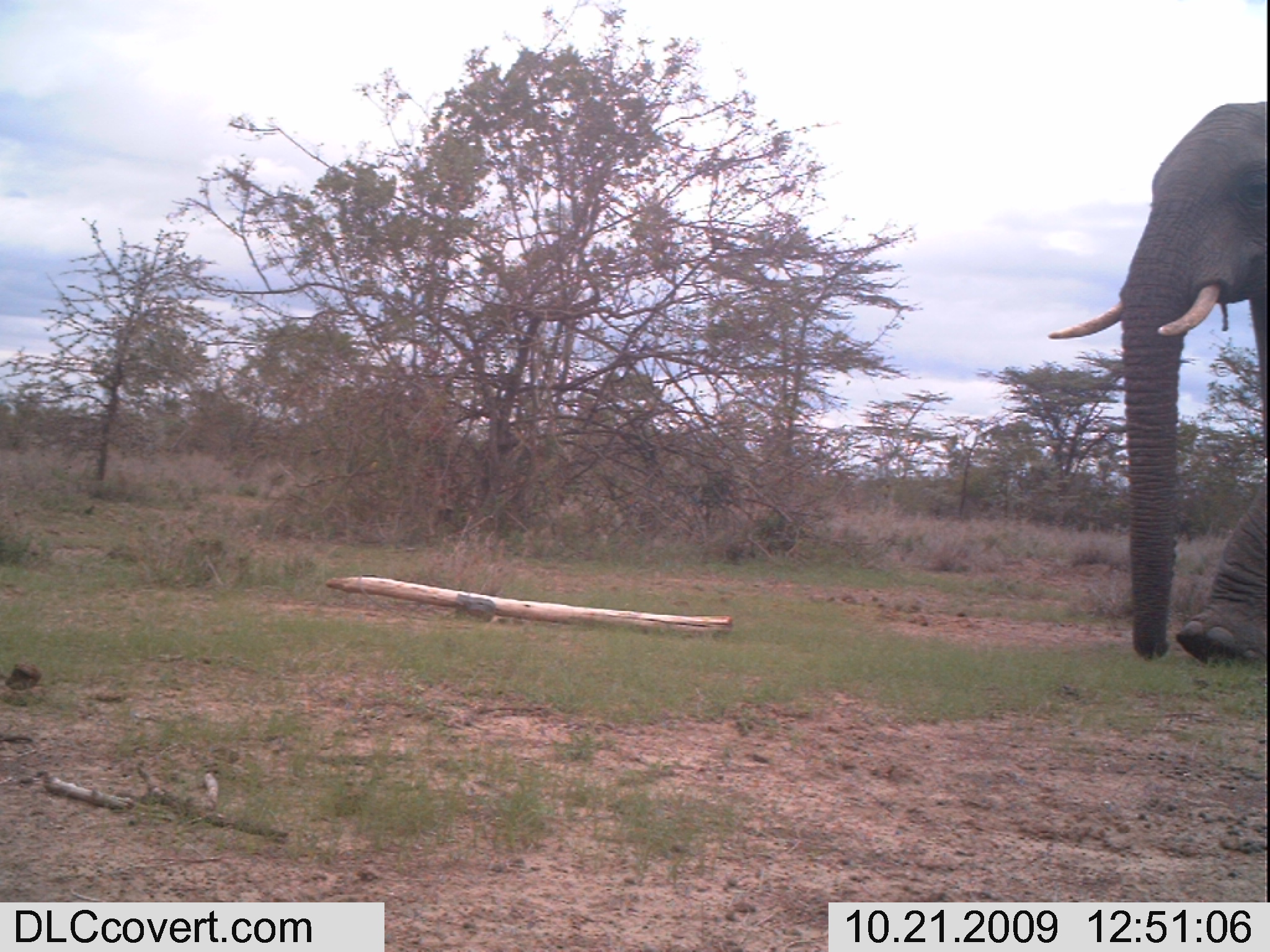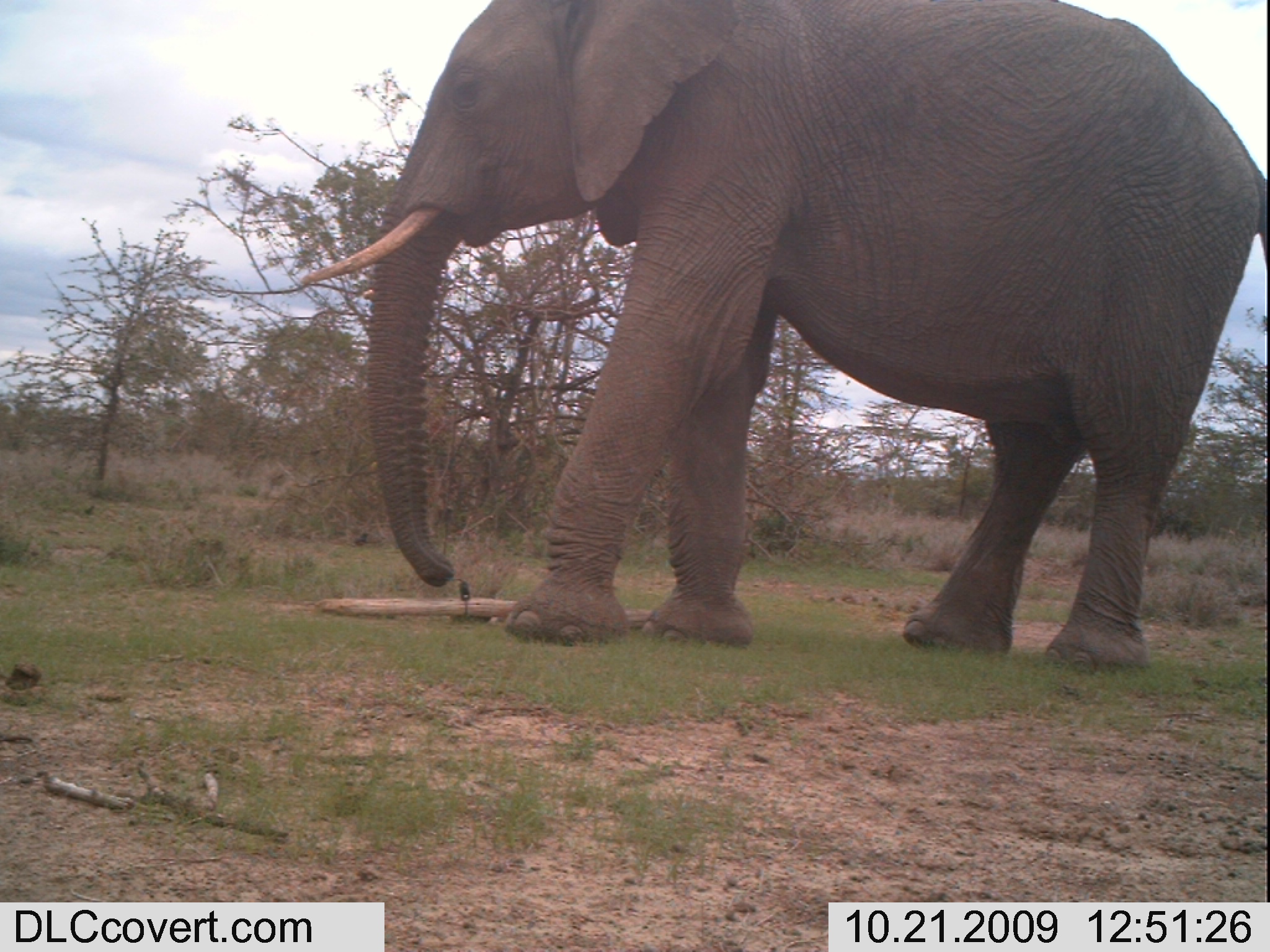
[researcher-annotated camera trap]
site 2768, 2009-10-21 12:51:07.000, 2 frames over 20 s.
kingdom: Animalia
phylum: Chordata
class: Mammalia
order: Proboscidea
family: Elephantidae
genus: Loxodonta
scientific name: Loxodonta africana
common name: african bush elephant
Loxodonta africana (african bush elephant), count 1.